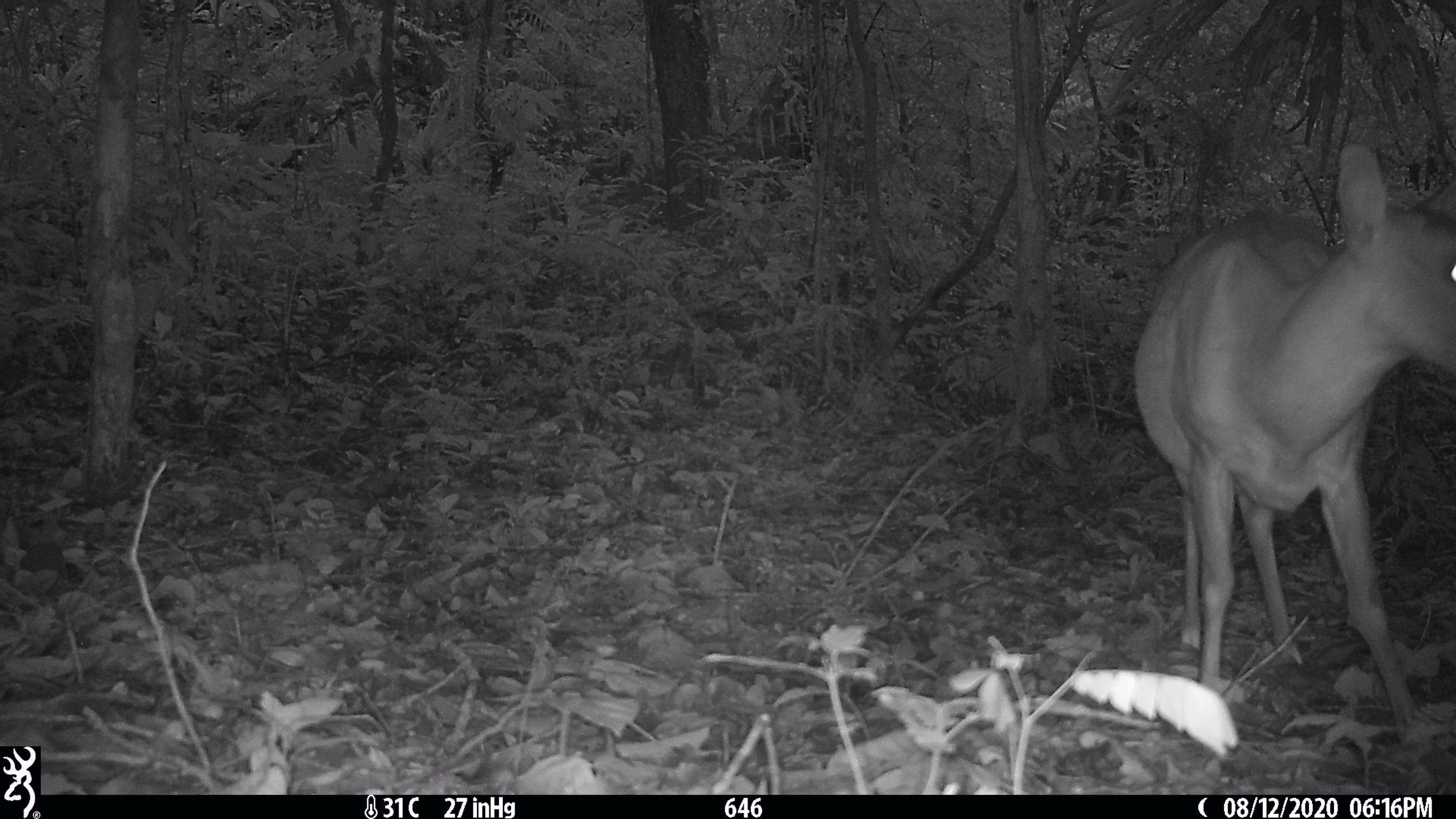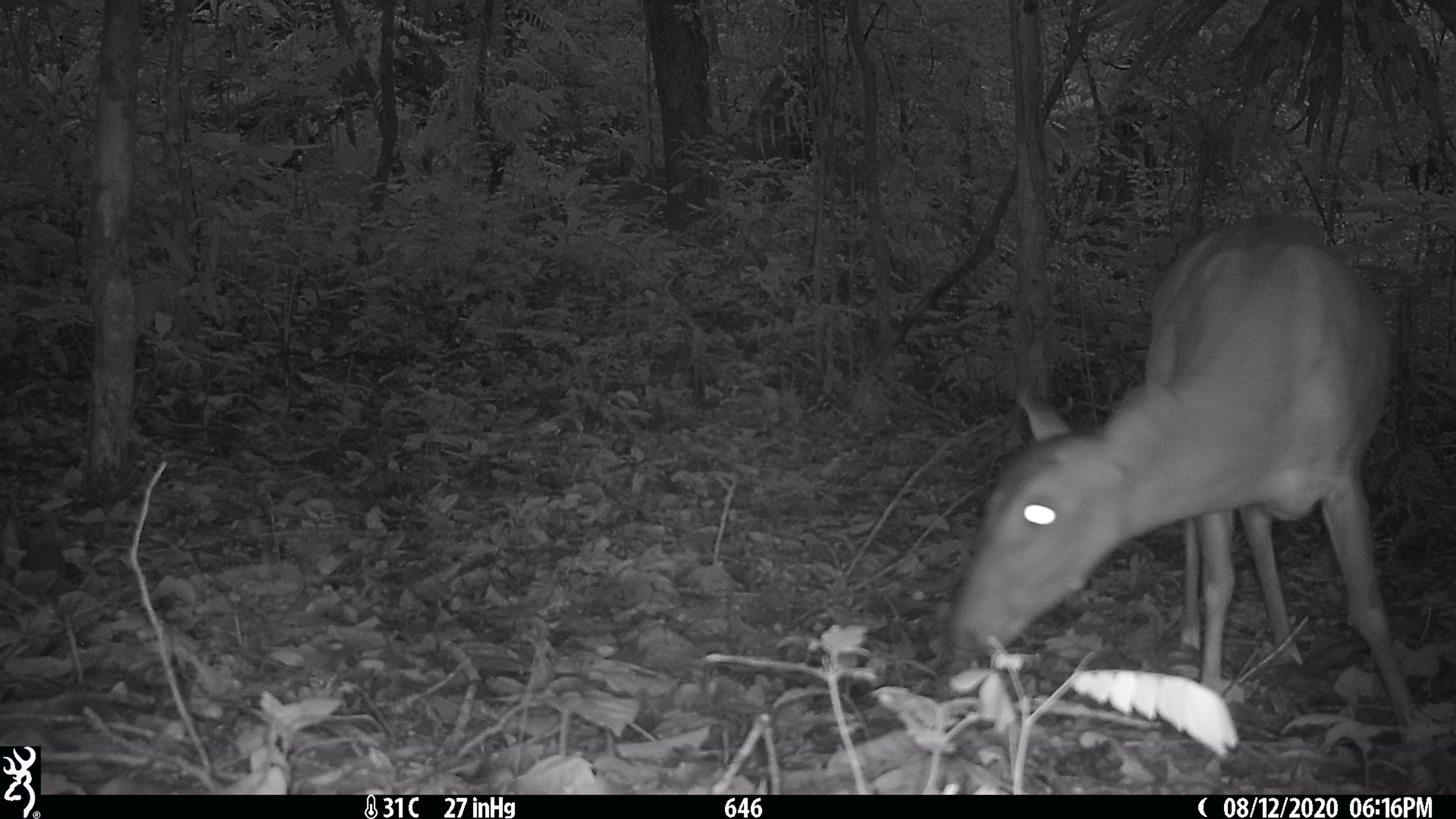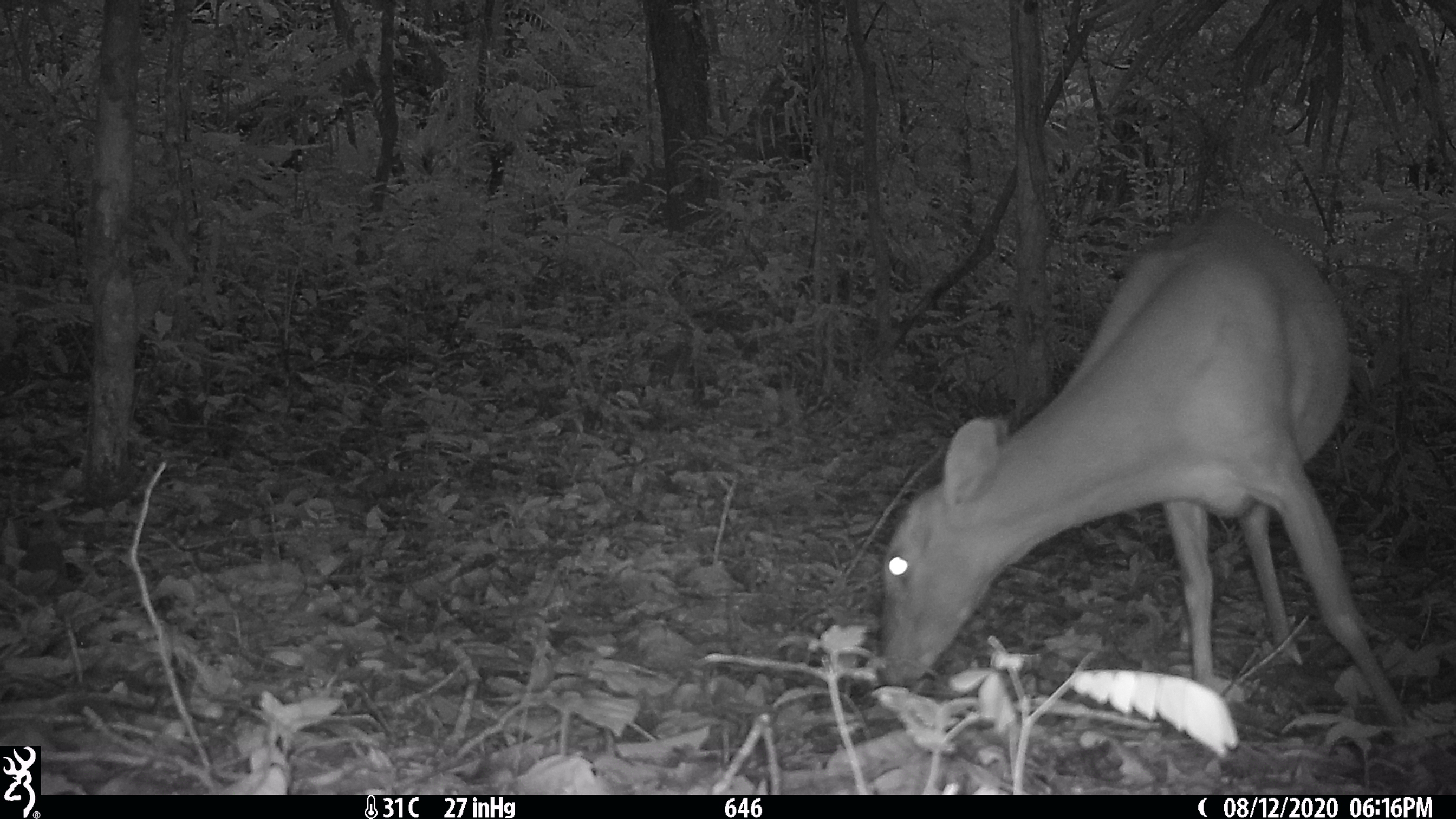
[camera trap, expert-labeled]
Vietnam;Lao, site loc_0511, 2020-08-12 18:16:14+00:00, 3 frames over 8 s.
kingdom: Animalia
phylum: Chordata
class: Mammalia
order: Artiodactyla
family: Cervidae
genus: Muntiacus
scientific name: Muntiacus vuquangensis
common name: large-antlered muntjac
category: large antlered muntjac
Large antlered muntjac (large-antlered muntjac) (Muntiacus vuquangensis). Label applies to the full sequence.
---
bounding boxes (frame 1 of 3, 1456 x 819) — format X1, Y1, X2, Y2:
large antlered muntjac: 1131, 140, 1456, 746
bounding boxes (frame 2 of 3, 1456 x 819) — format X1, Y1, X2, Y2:
large antlered muntjac: 947, 209, 1419, 732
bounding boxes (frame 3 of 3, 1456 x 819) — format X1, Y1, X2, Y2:
large antlered muntjac: 877, 205, 1408, 724